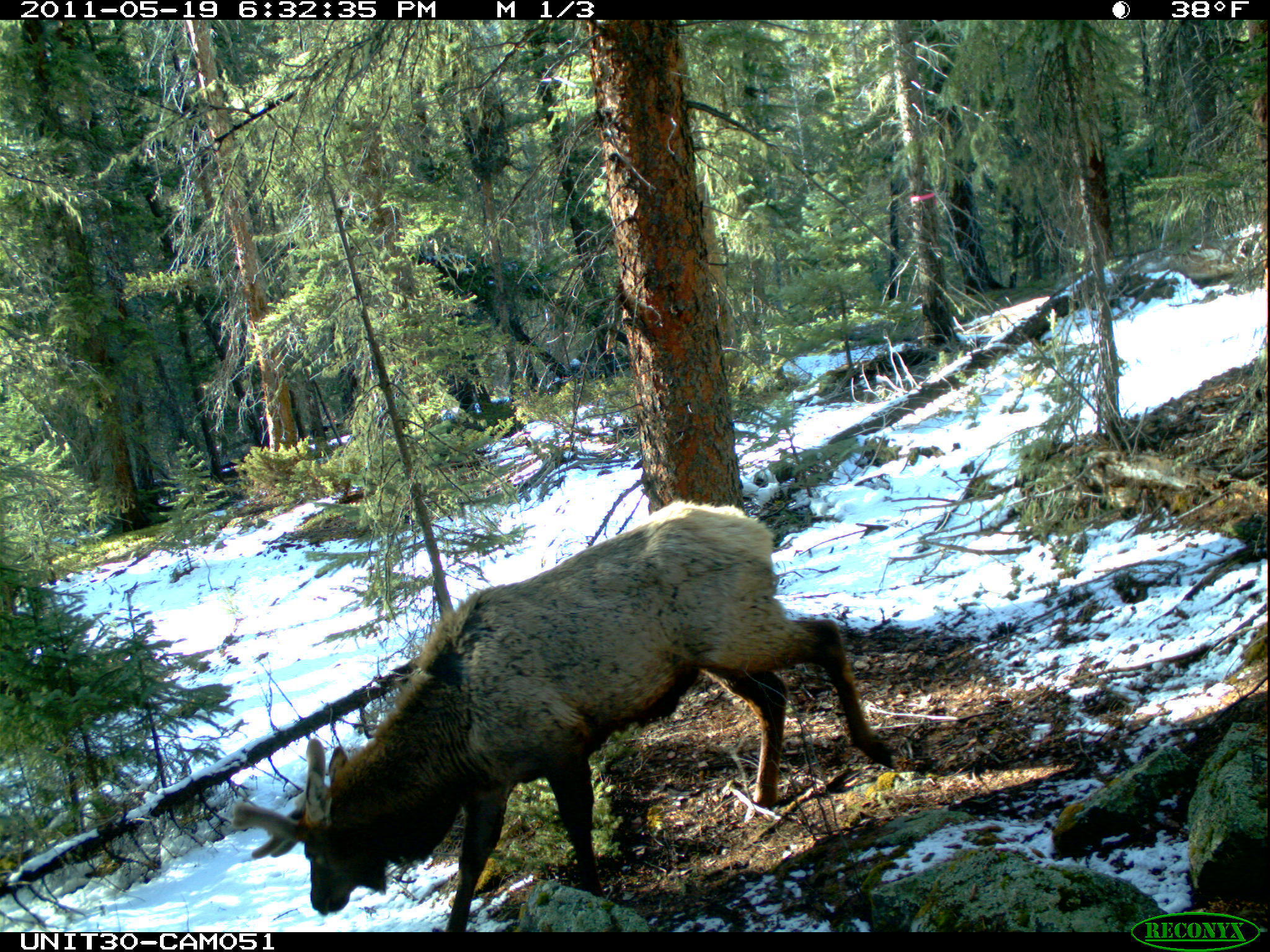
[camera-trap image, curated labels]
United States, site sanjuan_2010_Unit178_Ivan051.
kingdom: Animalia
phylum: Chordata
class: Mammalia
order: Artiodactyla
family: Cervidae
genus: Cervus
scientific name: Cervus elaphus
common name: red deer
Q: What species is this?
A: Cervus elaphus (red deer).